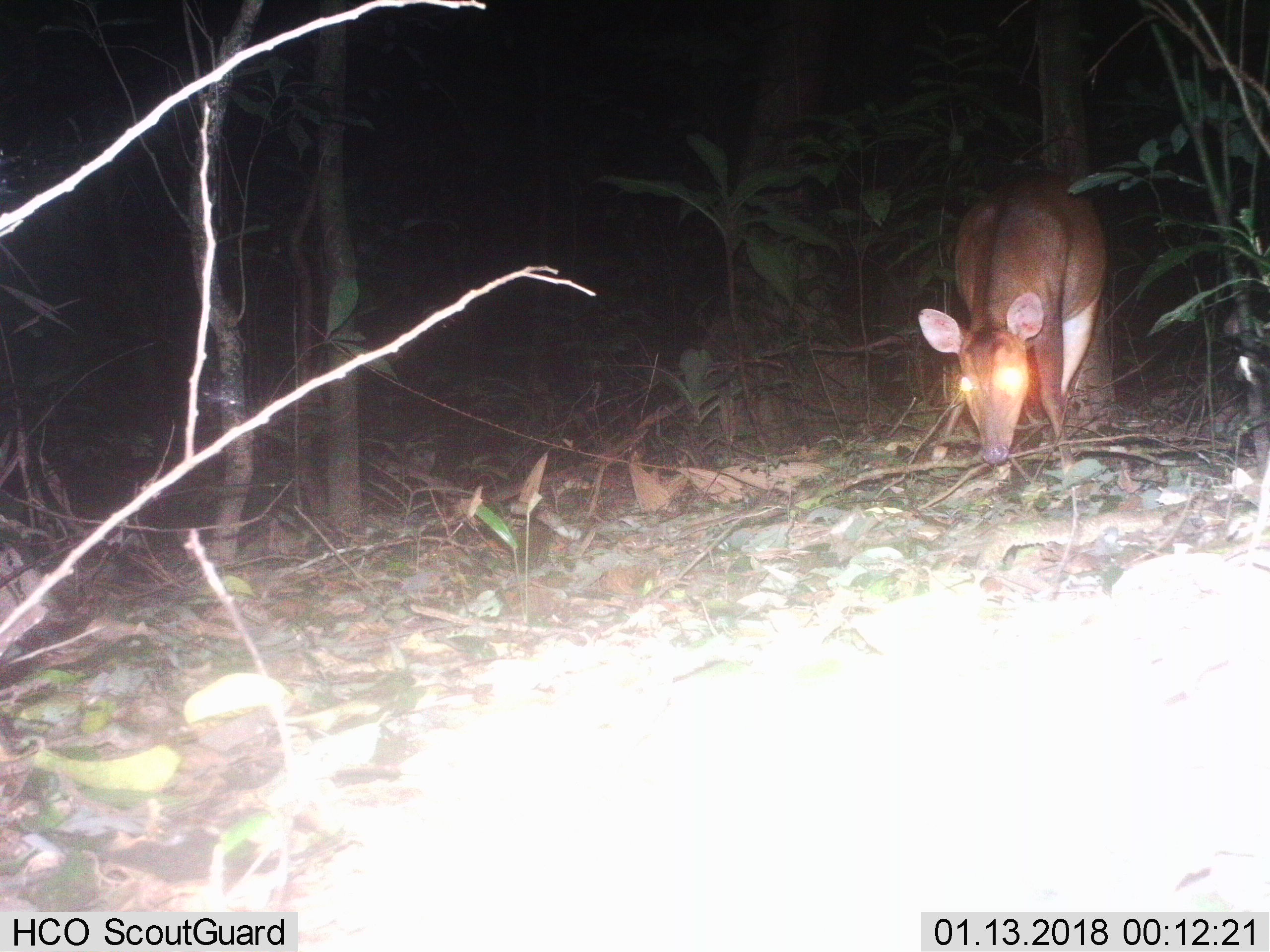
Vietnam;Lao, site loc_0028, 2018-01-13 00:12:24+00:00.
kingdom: Animalia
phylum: Chordata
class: Mammalia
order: Artiodactyla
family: Cervidae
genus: Muntiacus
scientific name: Muntiacus vuquangensis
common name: large-antlered muntjac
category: large antlered muntjac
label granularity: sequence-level